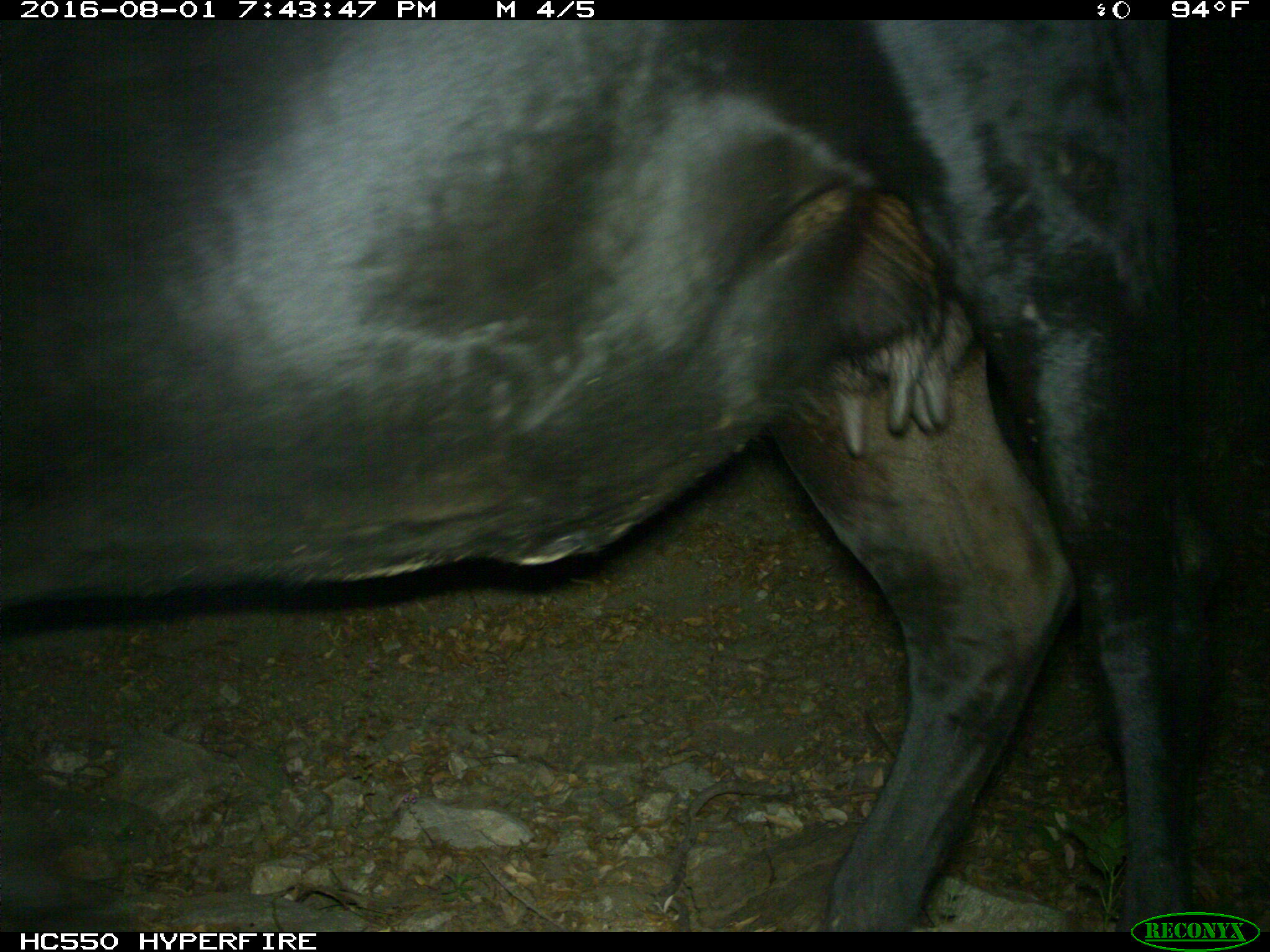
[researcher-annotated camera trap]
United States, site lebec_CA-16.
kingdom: Animalia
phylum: Chordata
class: Mammalia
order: Artiodactyla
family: Bovidae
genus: Bos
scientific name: Bos taurus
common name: domestic cow